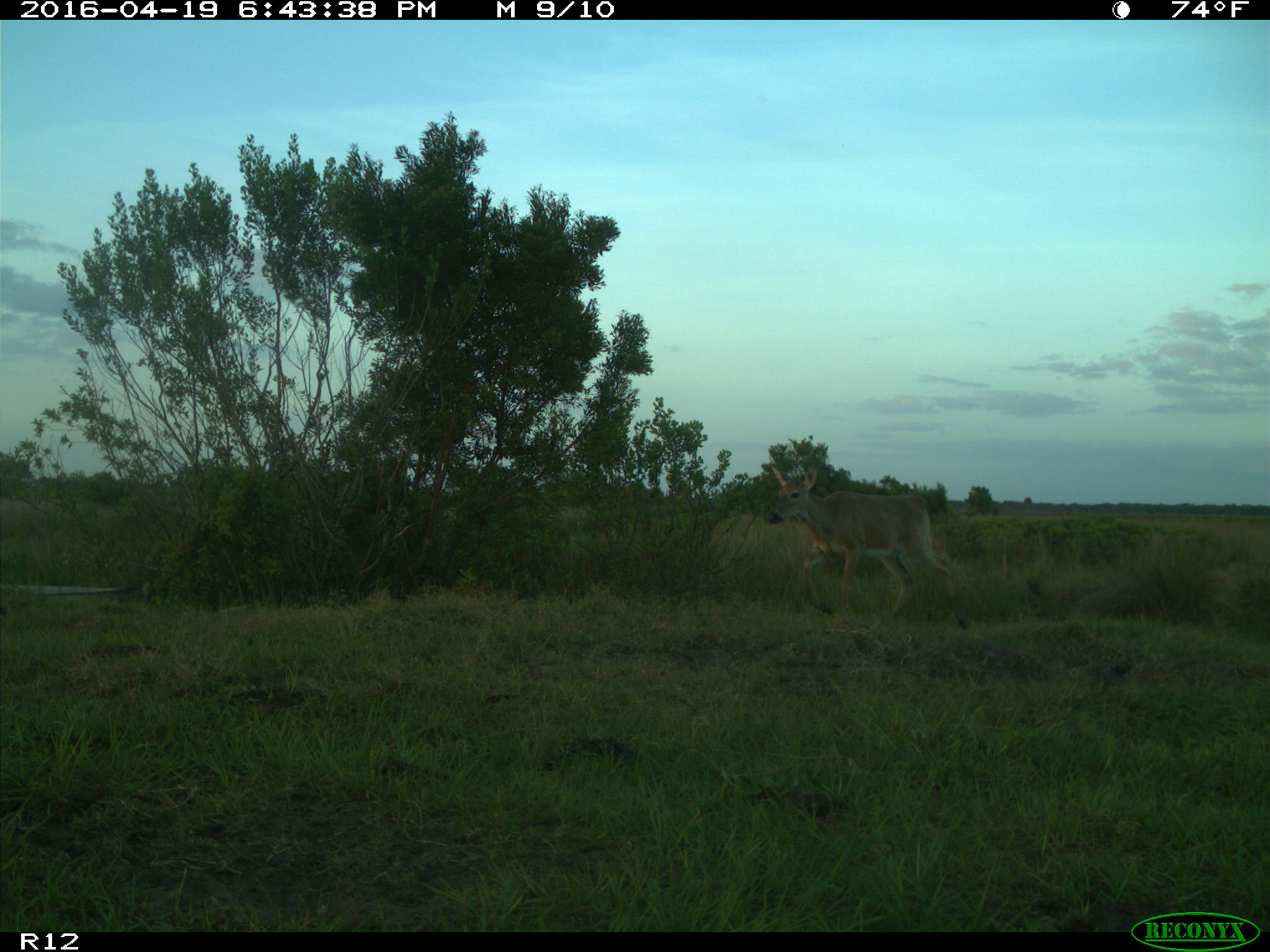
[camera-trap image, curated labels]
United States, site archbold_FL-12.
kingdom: Animalia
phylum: Chordata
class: Mammalia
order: Artiodactyla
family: Cervidae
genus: Odocoileus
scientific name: Odocoileus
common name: deer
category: unidentified deer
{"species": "unidentified deer (deer) (Odocoileus)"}